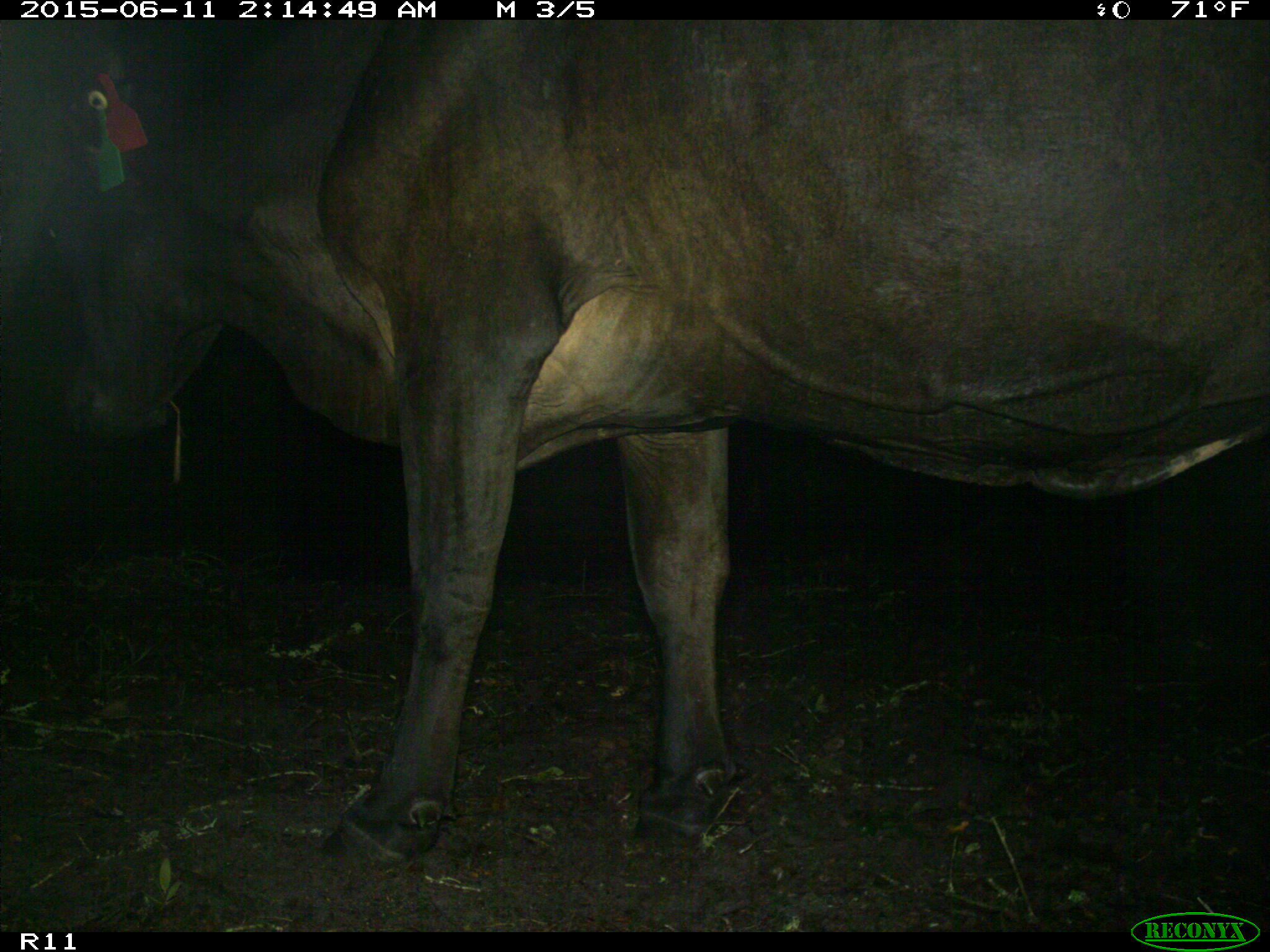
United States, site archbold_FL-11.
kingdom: Animalia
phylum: Chordata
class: Mammalia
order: Artiodactyla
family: Bovidae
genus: Bos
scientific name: Bos taurus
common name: domestic cow